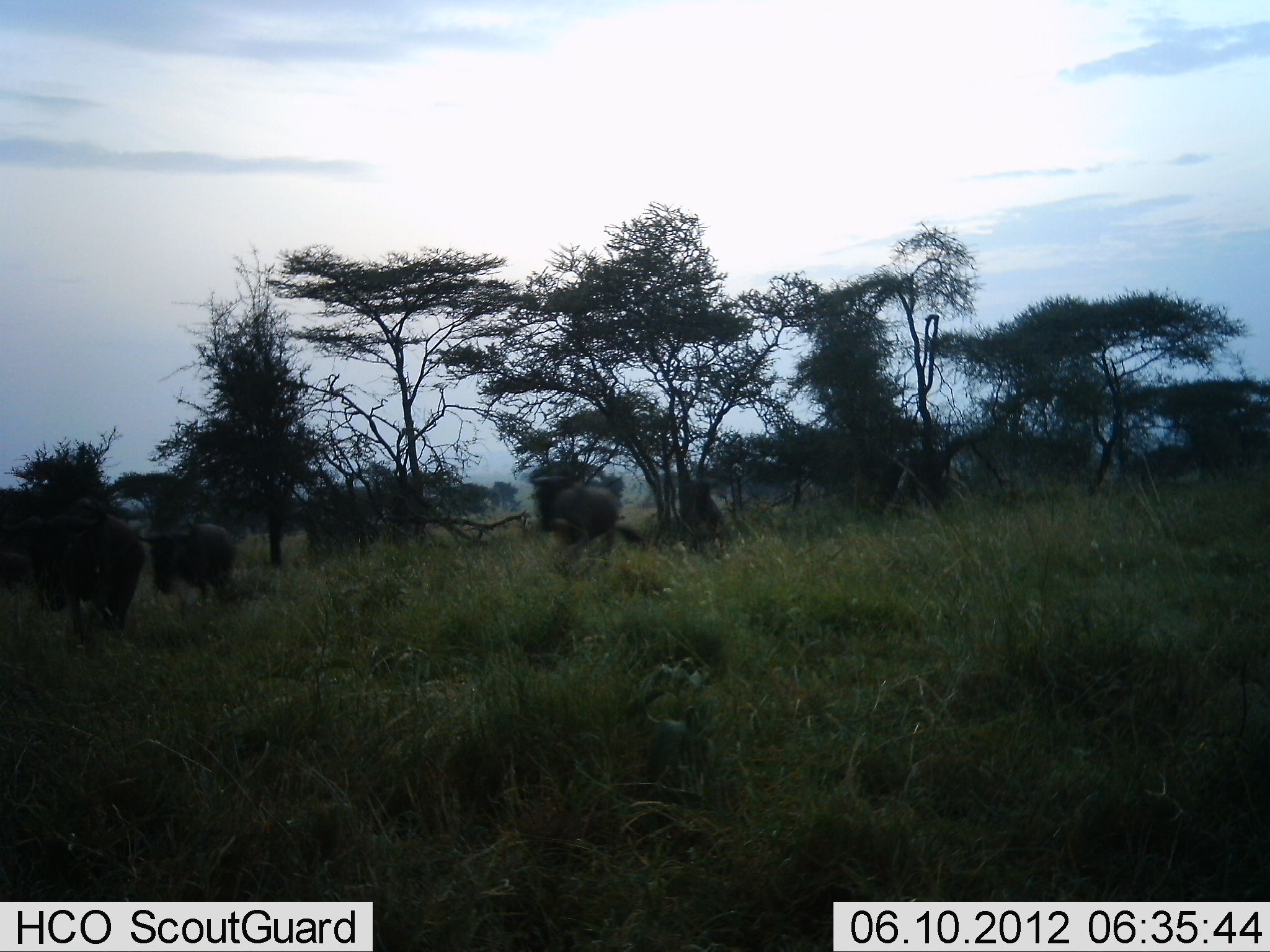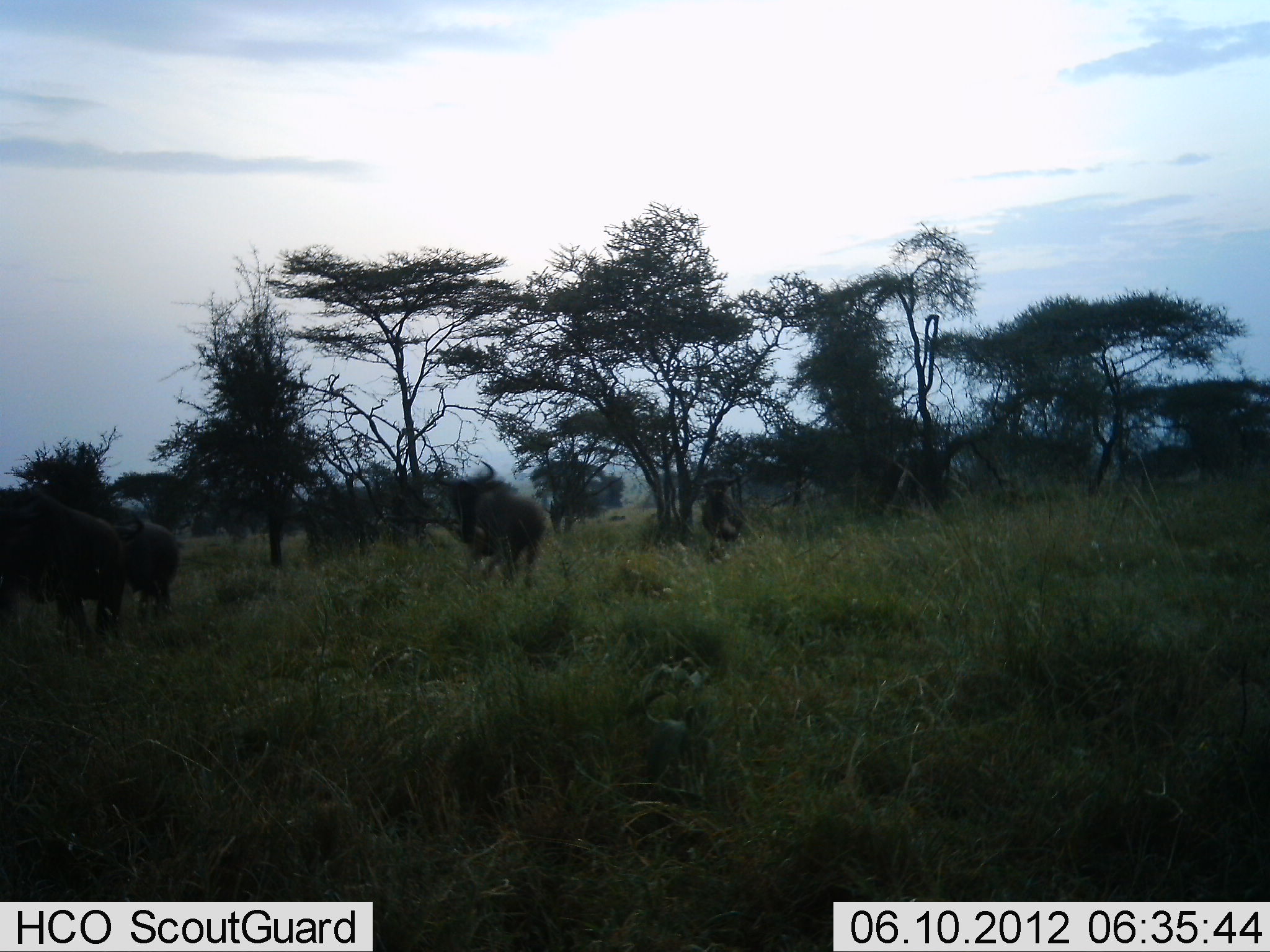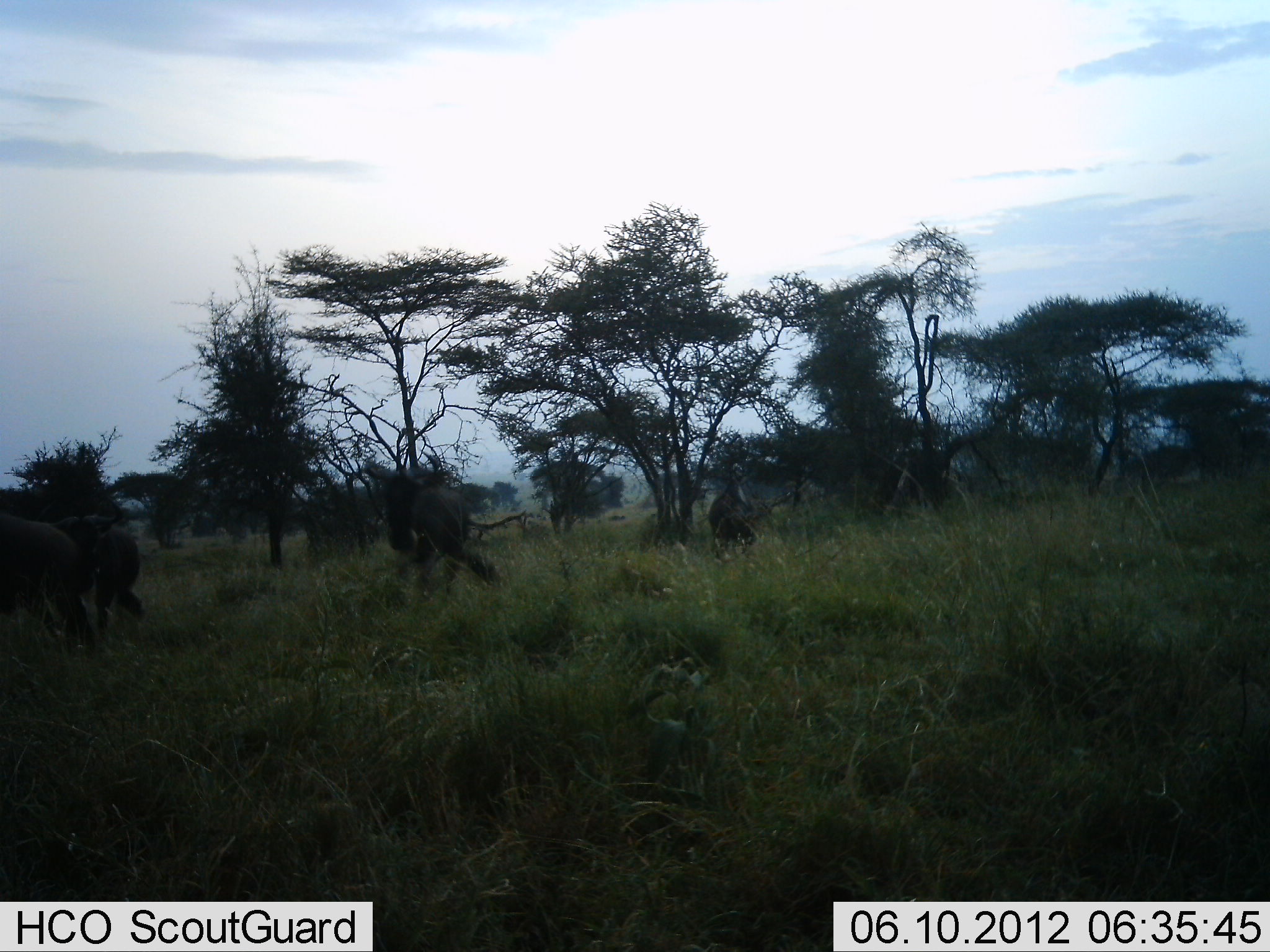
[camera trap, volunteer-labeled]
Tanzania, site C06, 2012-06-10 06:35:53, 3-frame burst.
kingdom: Animalia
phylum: Chordata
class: Mammalia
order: Artiodactyla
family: Bovidae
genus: Connochaetes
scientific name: Connochaetes taurinus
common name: blue wildebeest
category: wildebeest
Wildebeest (blue wildebeest) (Connochaetes taurinus), count 4. Behavior (volunteer vote fractions): standing 20%, resting 0%, moving 100%, interacting 0%. Young present (vote fraction): 0%. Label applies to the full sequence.